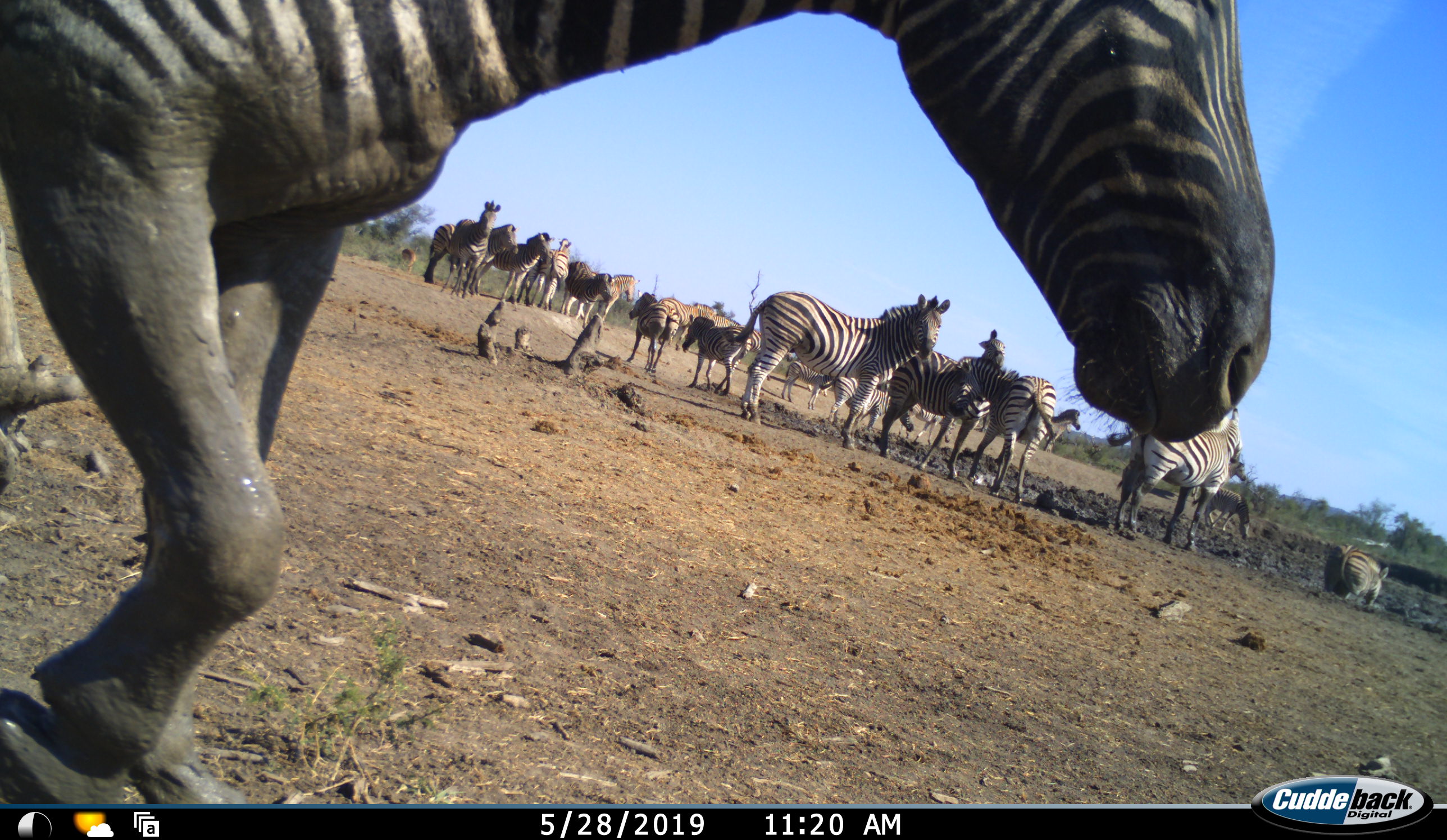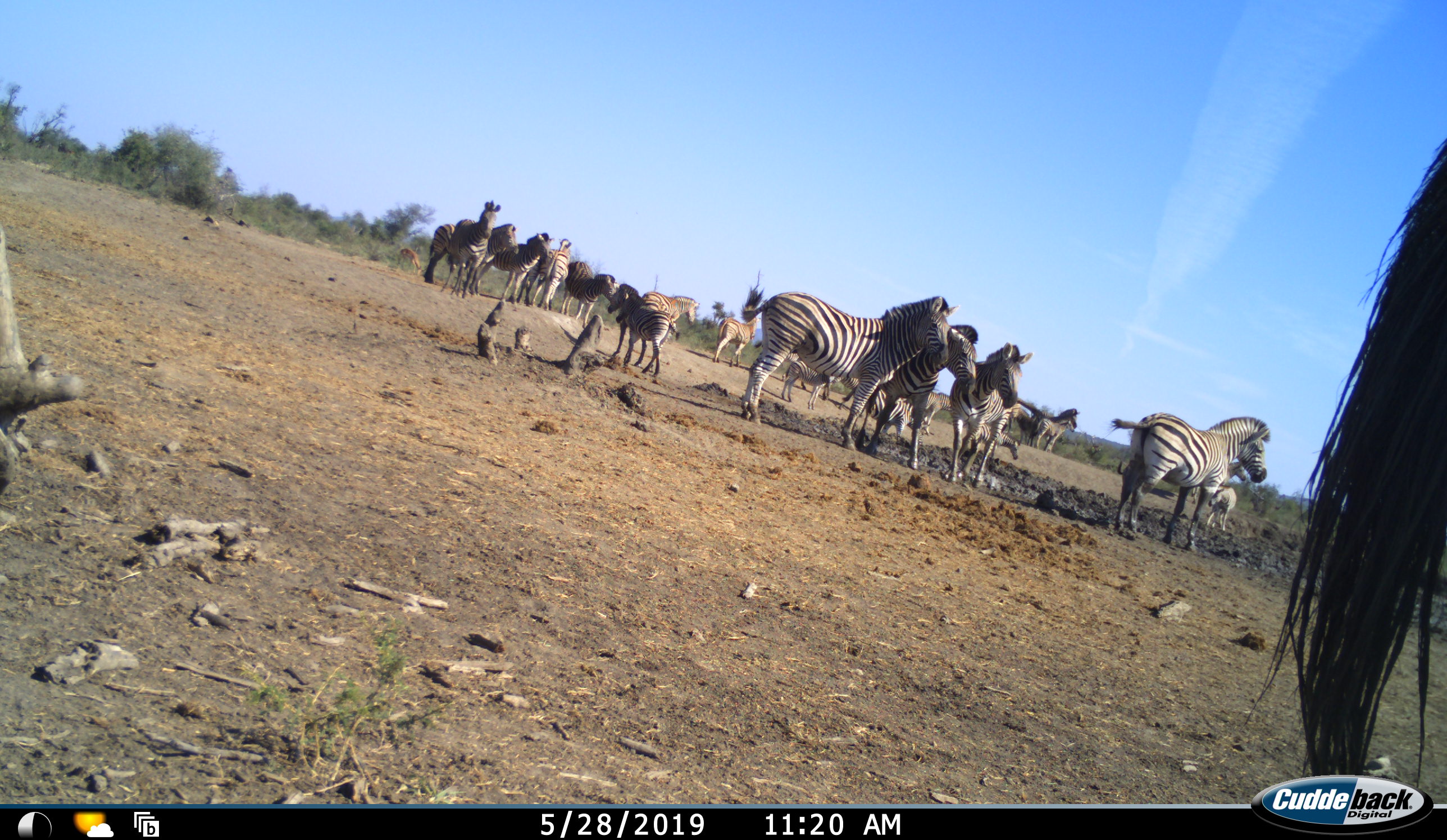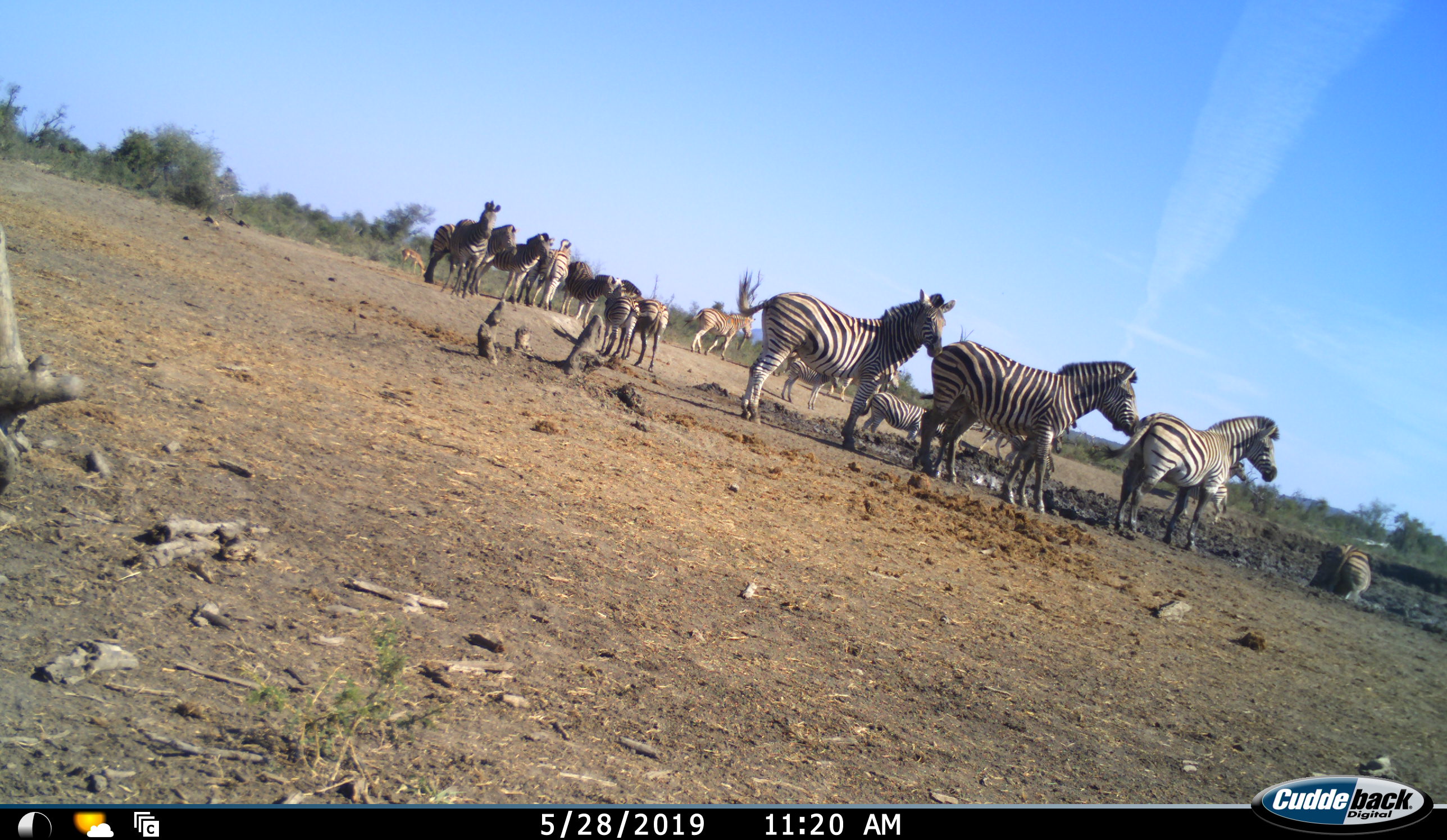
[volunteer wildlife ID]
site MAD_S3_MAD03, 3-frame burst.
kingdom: Animalia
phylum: Chordata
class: Mammalia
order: Perissodactyla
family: Equidae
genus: Equus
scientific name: Equus quagga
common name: plains zebra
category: zebraplains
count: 11-50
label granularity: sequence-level